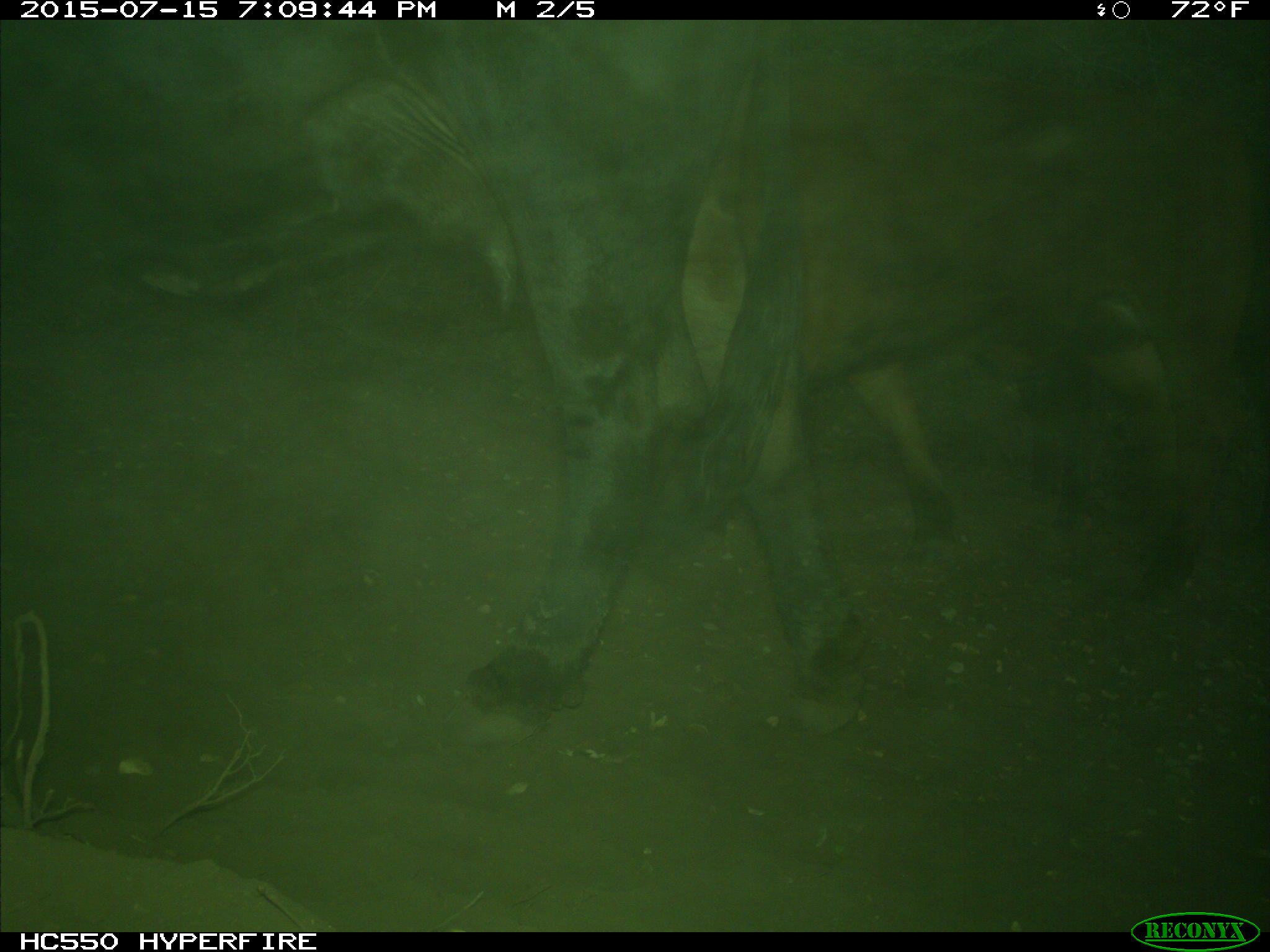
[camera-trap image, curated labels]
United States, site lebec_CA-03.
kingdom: Animalia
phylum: Chordata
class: Mammalia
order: Artiodactyla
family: Bovidae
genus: Bos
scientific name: Bos taurus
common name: domestic cow